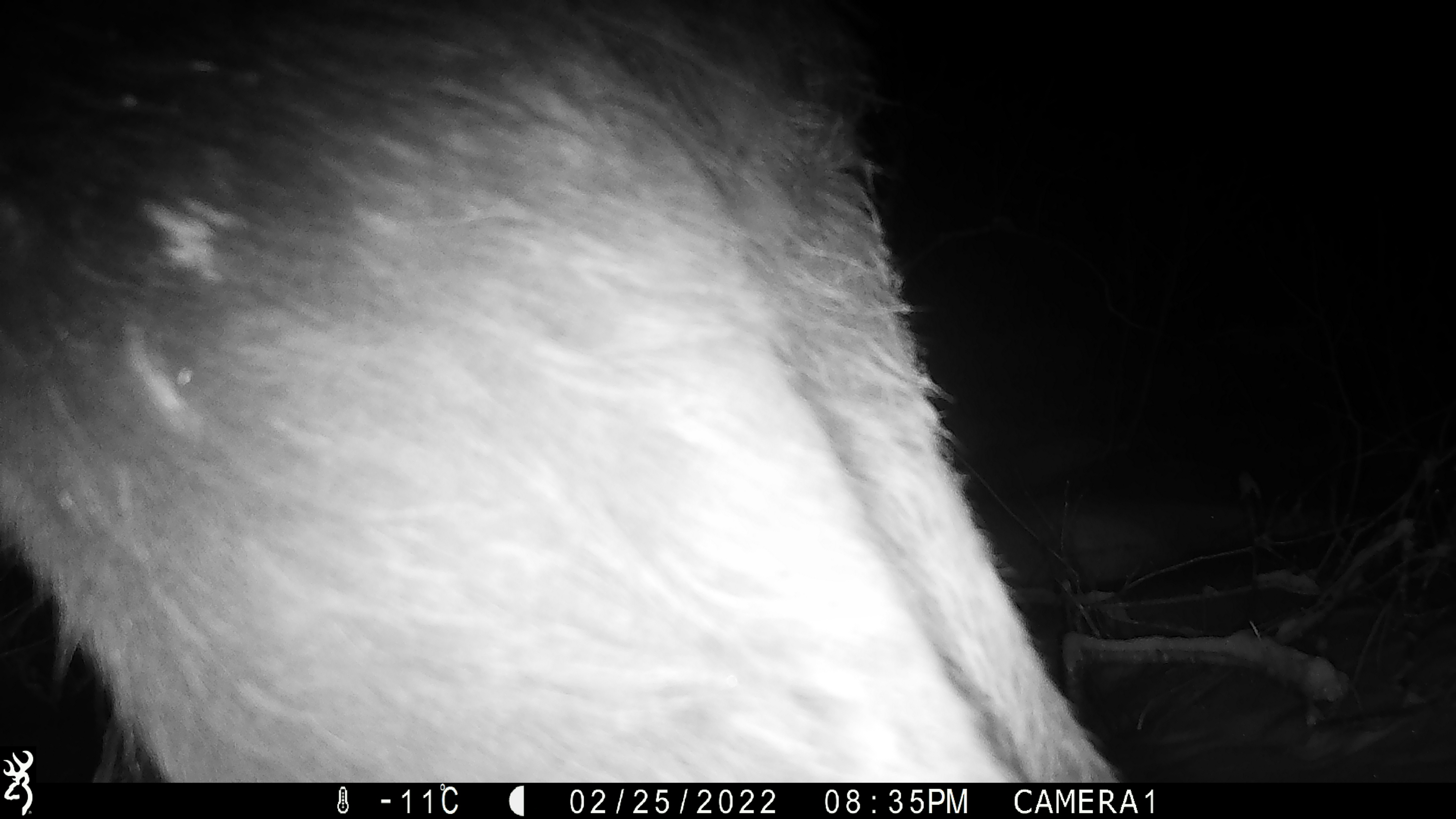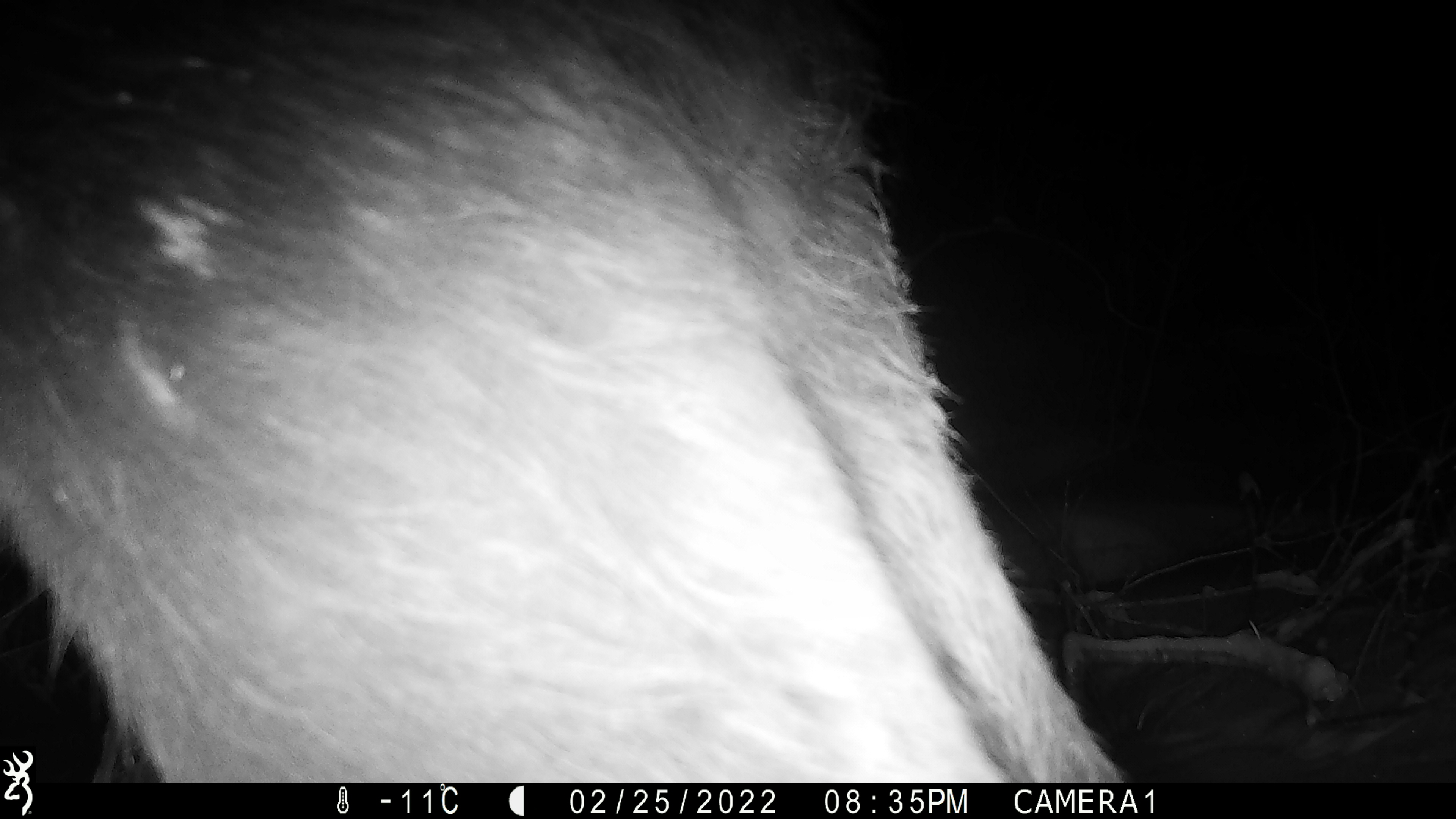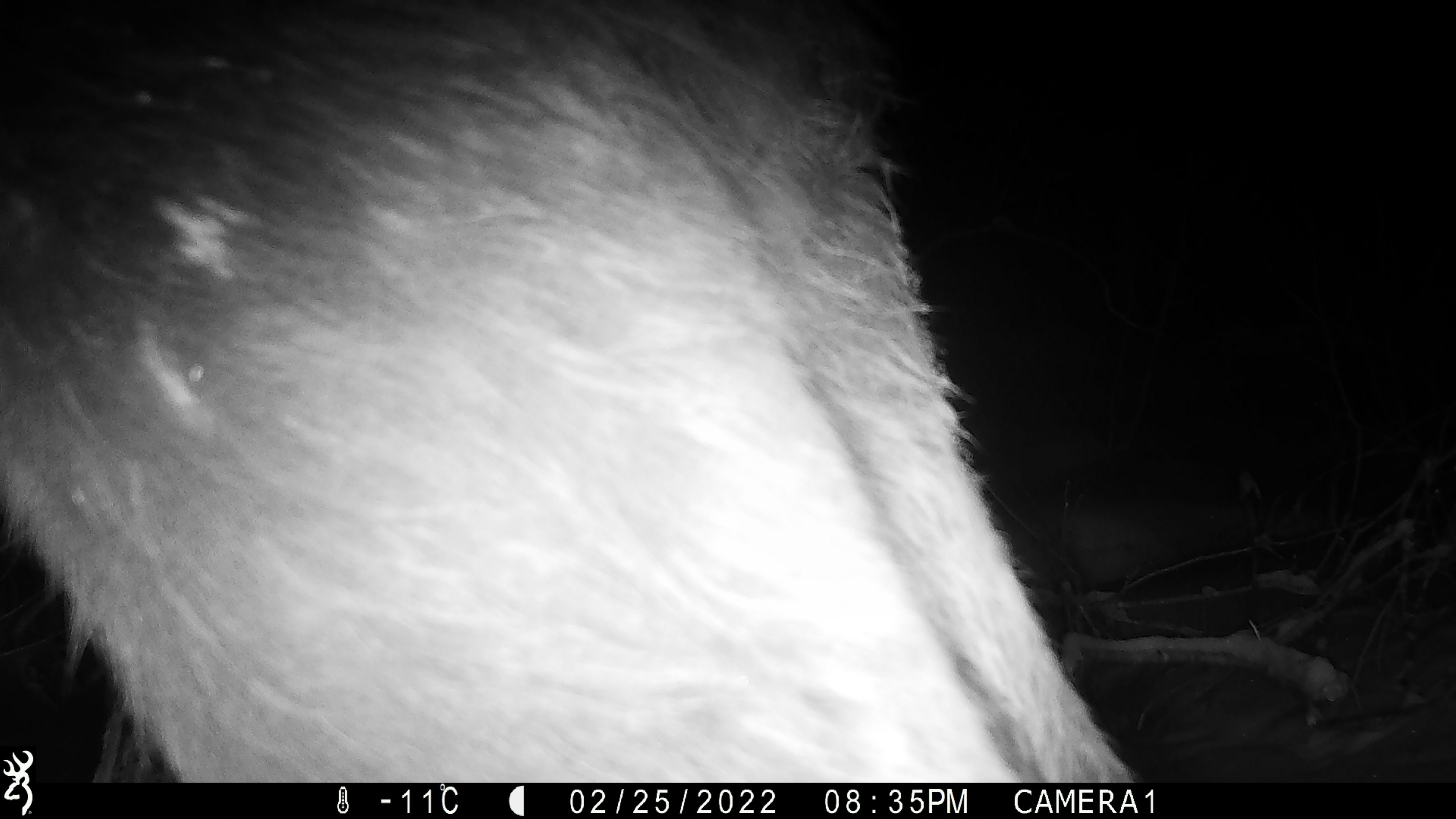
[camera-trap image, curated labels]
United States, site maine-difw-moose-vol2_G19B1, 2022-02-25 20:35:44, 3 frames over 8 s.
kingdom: Animalia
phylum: Chordata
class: Mammalia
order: Artiodactyla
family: Cervidae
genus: Alces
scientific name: Alces alces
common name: moose